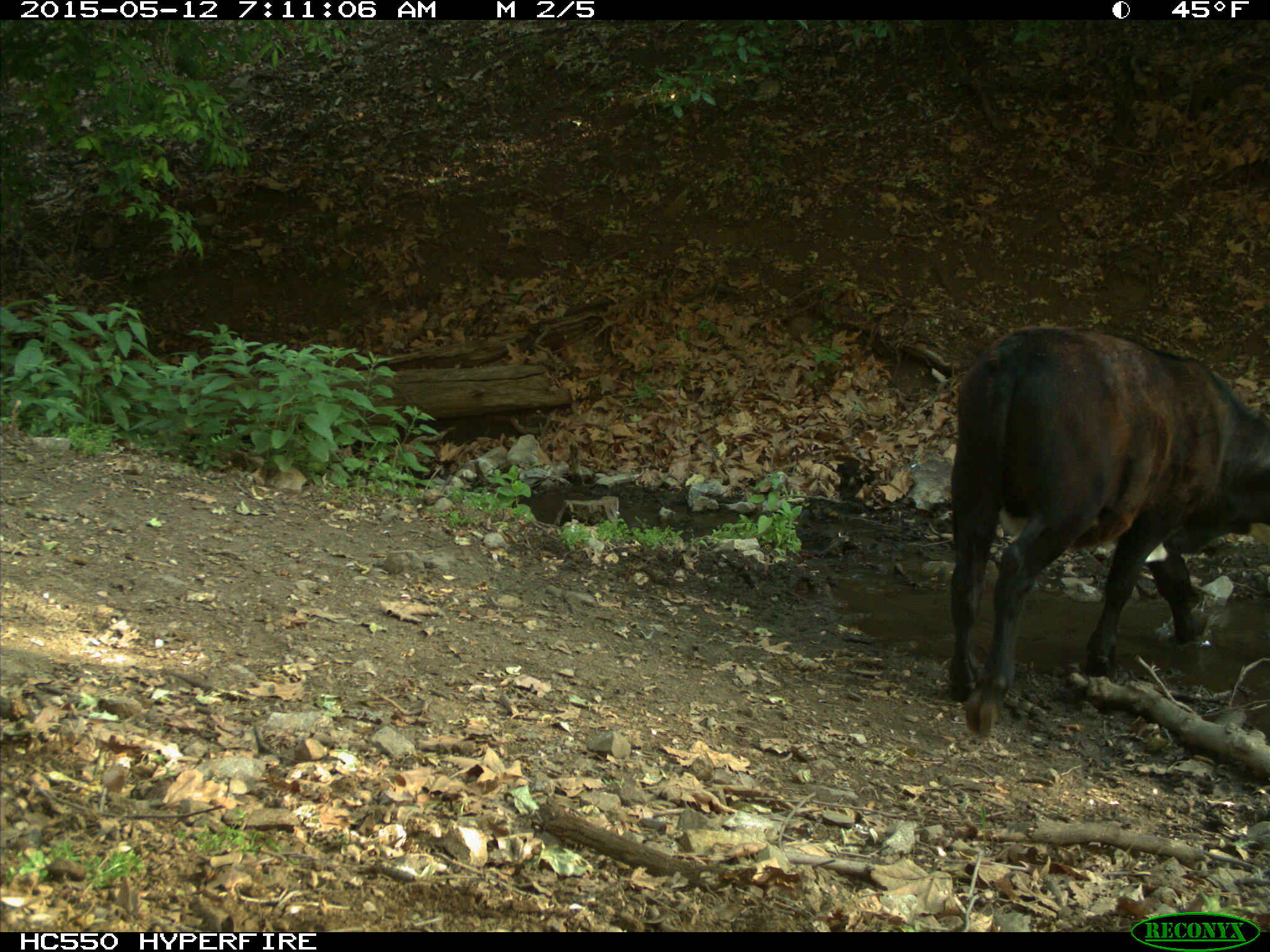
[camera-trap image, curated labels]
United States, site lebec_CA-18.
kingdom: Animalia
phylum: Chordata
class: Mammalia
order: Artiodactyla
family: Bovidae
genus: Bos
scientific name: Bos taurus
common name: domestic cow